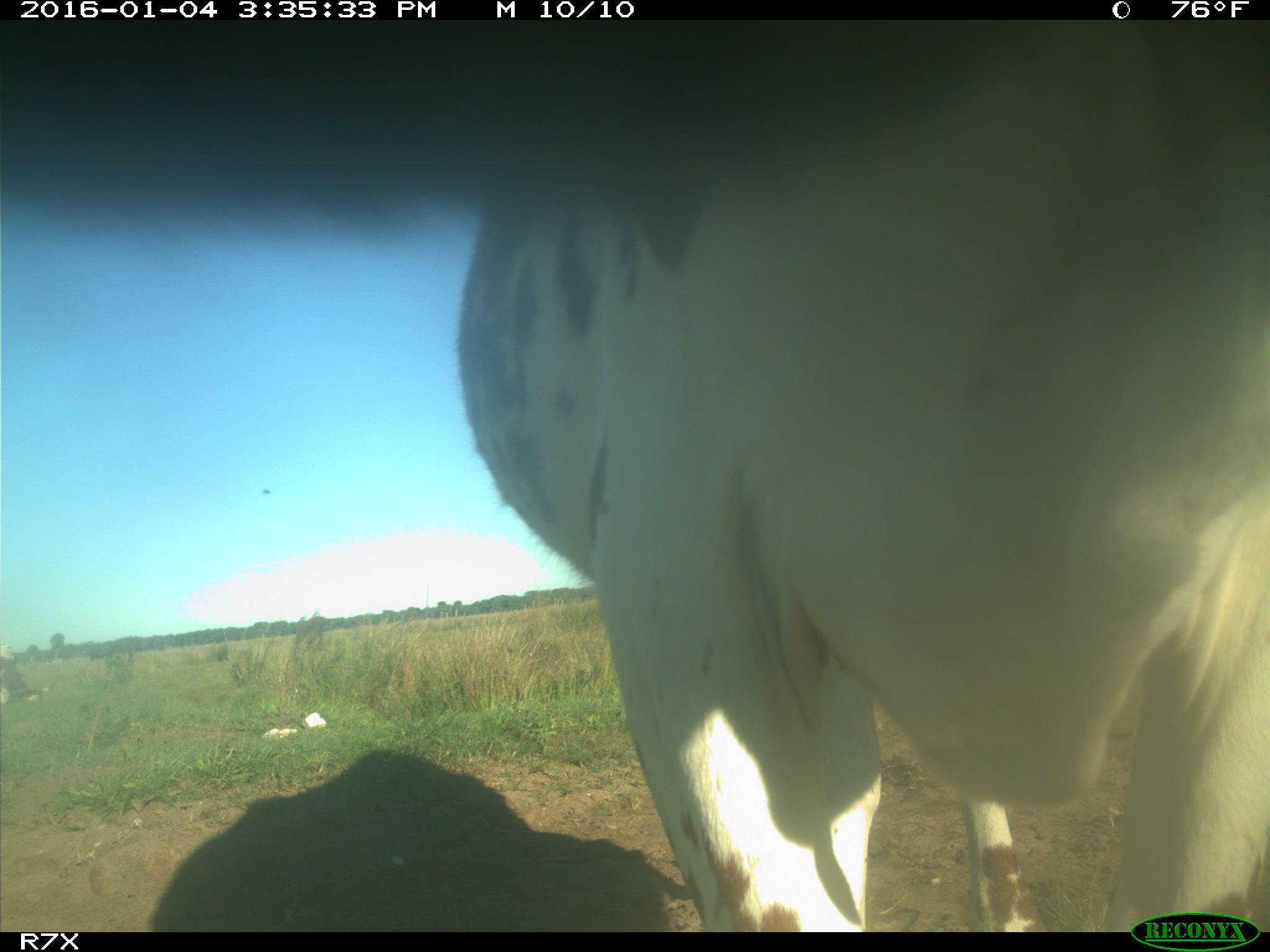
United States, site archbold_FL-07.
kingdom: Animalia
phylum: Chordata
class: Mammalia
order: Artiodactyla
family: Bovidae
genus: Bos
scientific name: Bos taurus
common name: domestic cow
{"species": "Bos taurus (domestic cow)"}